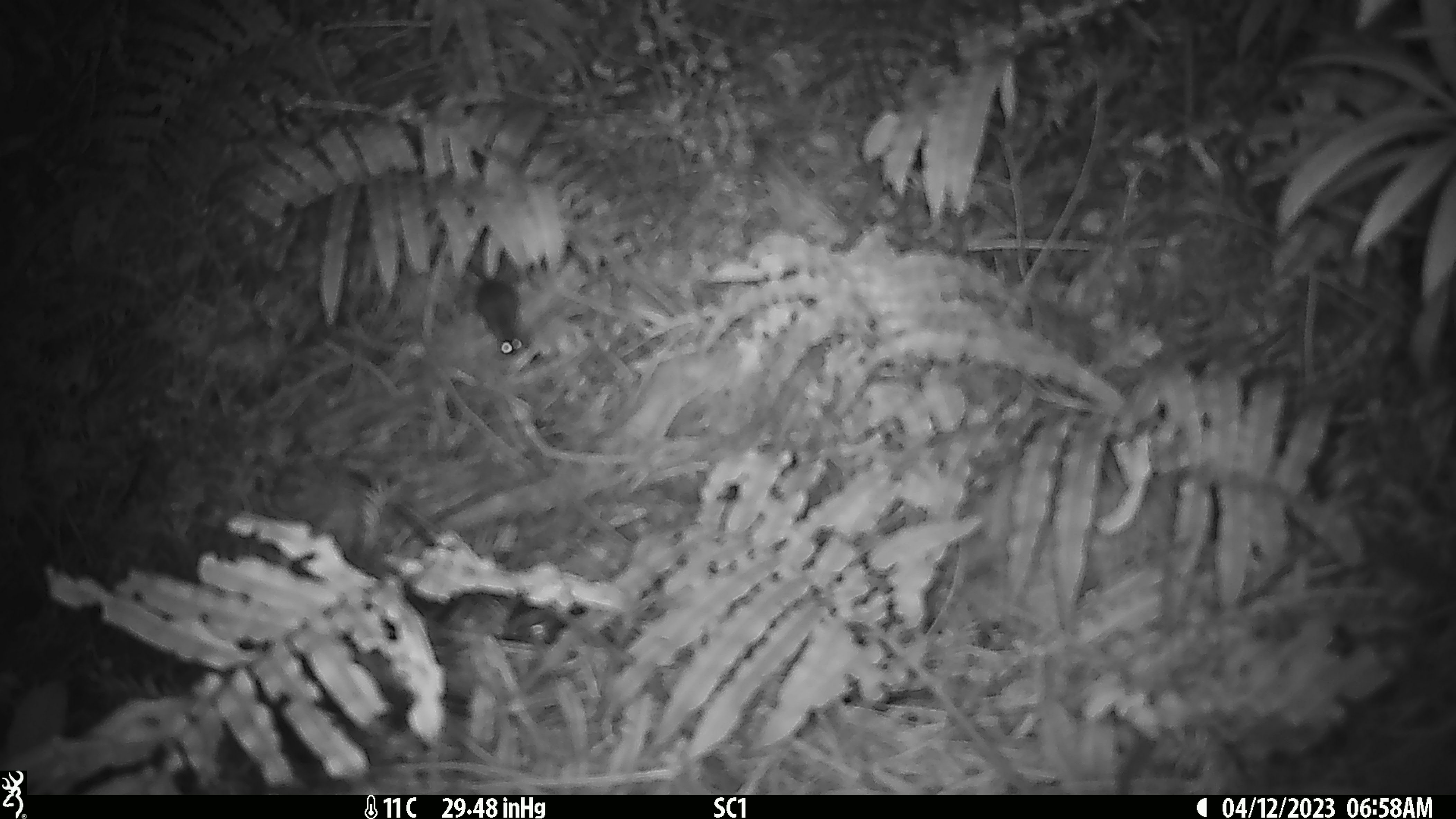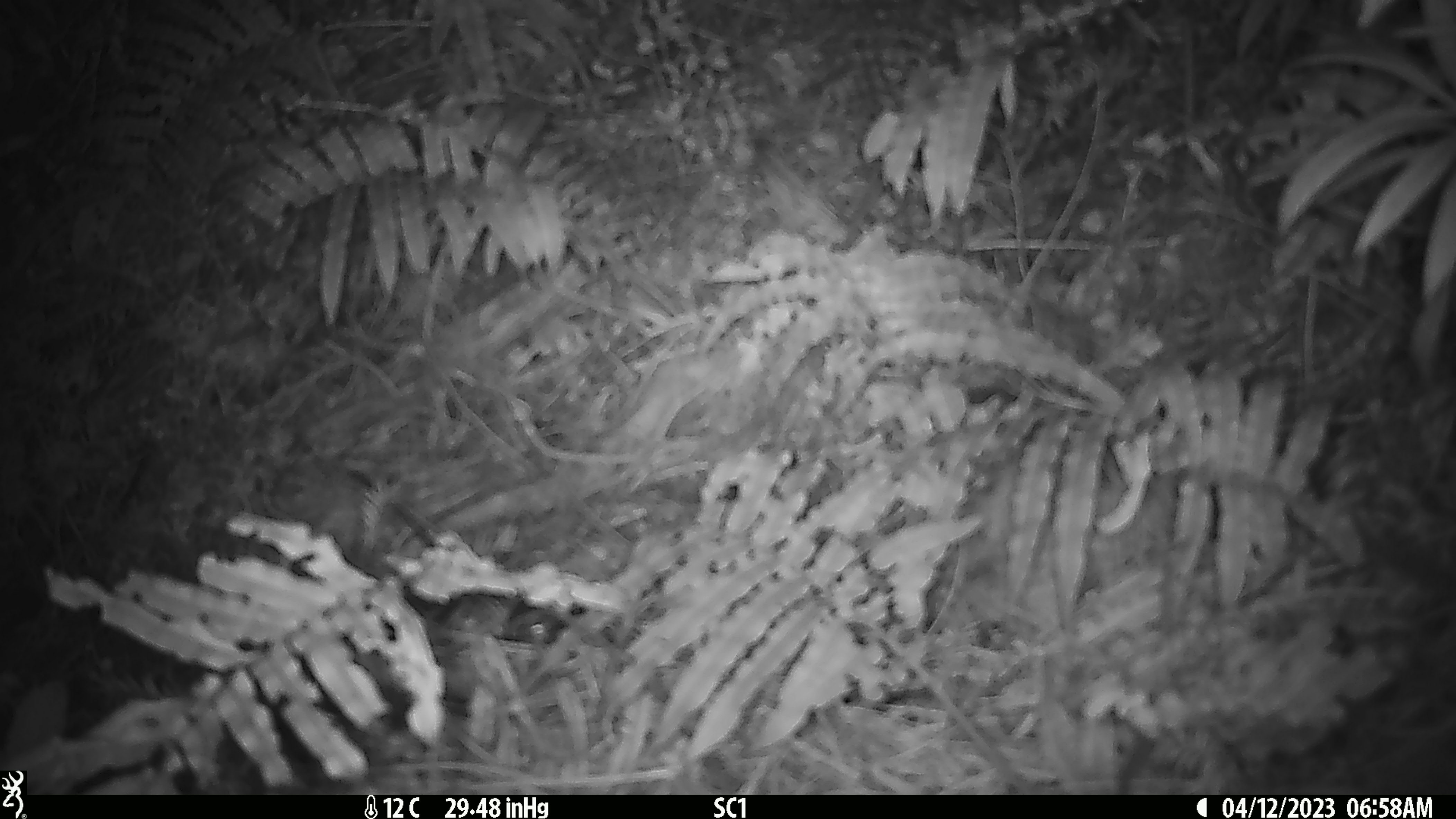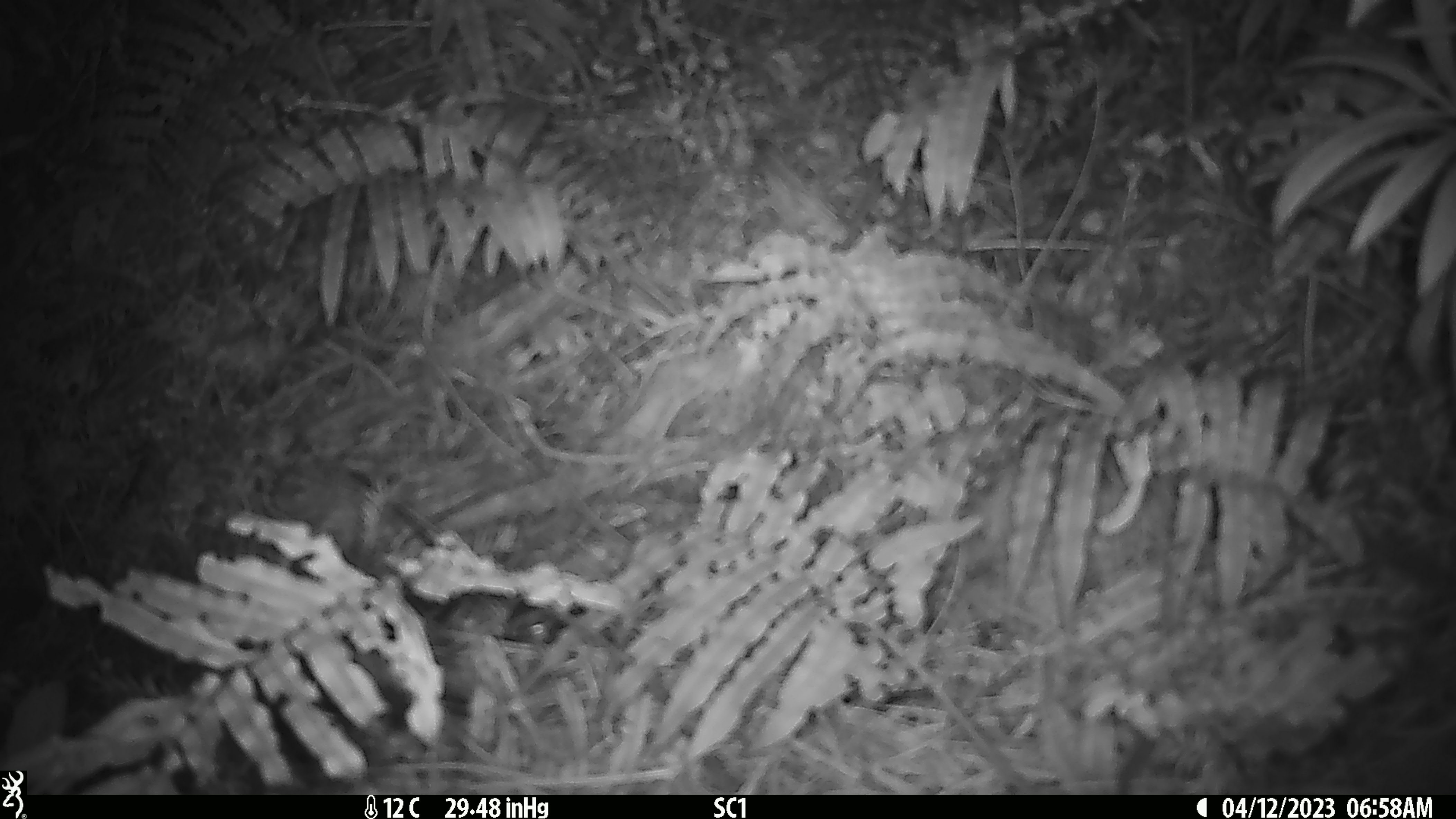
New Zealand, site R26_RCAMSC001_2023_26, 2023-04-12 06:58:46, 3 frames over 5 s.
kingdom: Animalia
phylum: Chordata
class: Mammalia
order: Rodentia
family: Muridae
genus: Mus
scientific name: Mus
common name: mouse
Mouse (Mus).